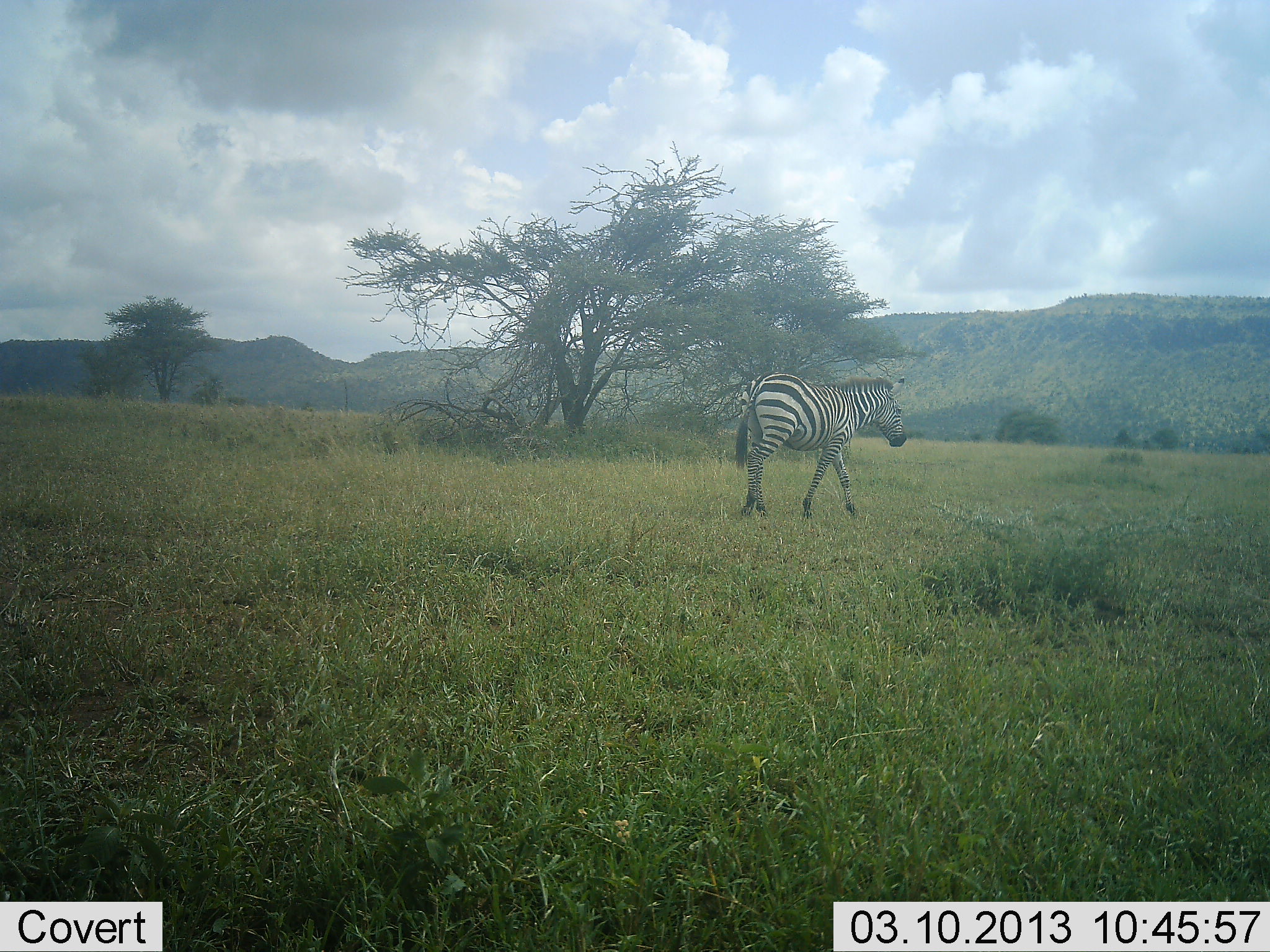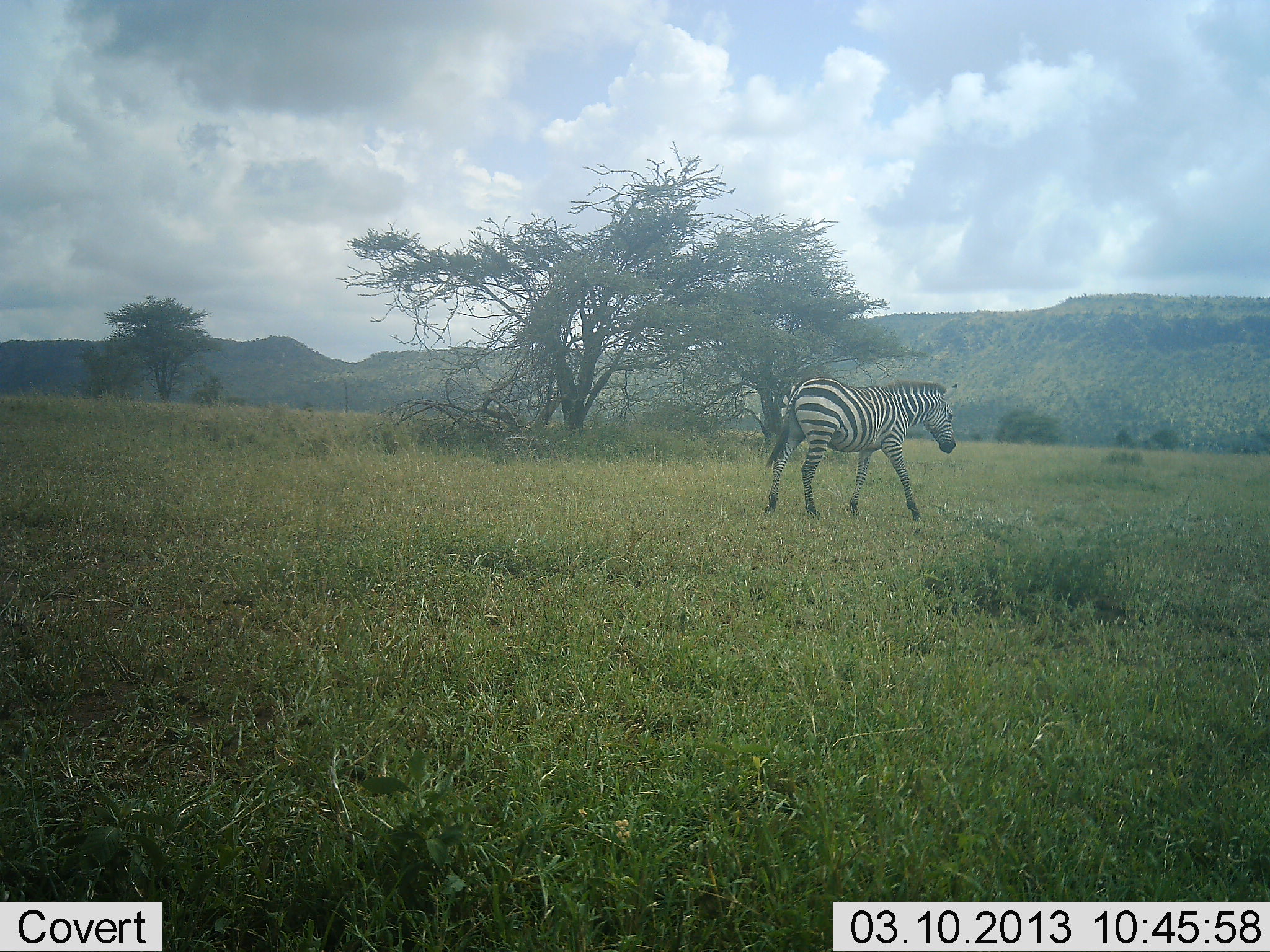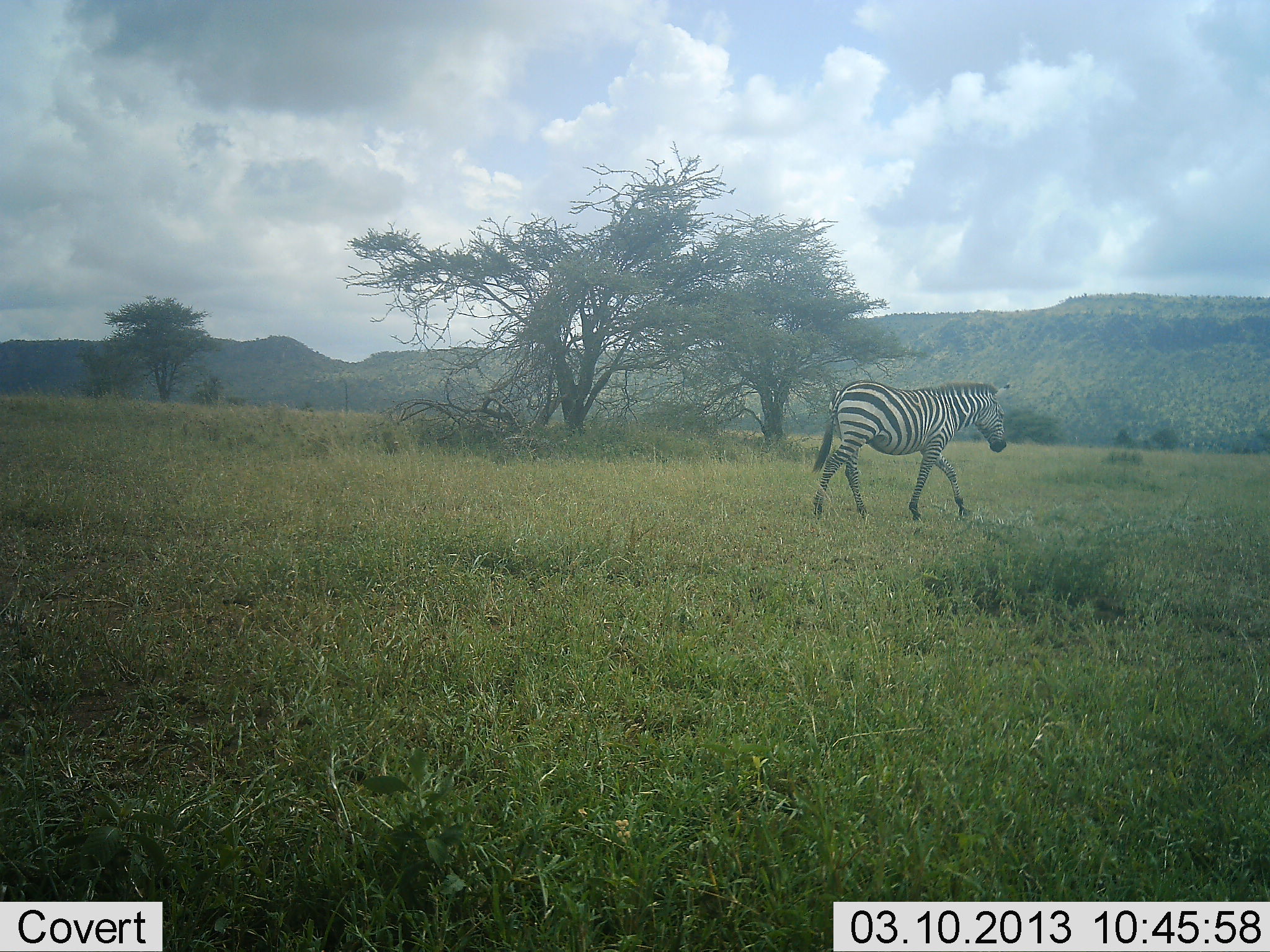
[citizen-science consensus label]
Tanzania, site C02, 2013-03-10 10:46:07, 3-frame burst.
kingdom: Animalia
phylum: Chordata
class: Mammalia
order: Perissodactyla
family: Equidae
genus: Equus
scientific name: Equus quagga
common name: plains zebra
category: zebra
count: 1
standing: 9%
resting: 0%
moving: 91%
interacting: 0%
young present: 0%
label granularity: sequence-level